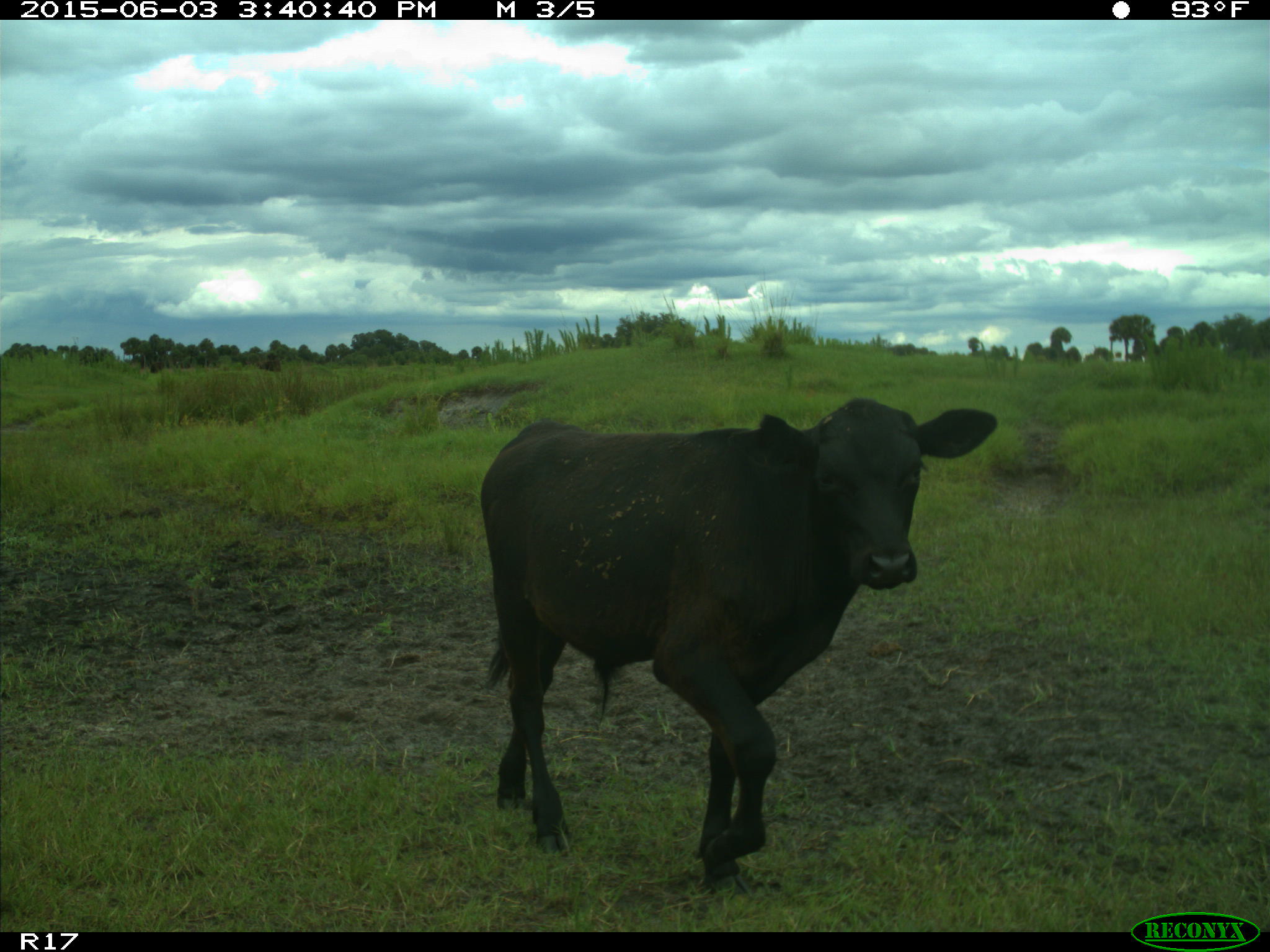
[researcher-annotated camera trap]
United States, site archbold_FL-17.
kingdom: Animalia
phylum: Chordata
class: Mammalia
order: Artiodactyla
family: Bovidae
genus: Bos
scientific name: Bos taurus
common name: domestic cow